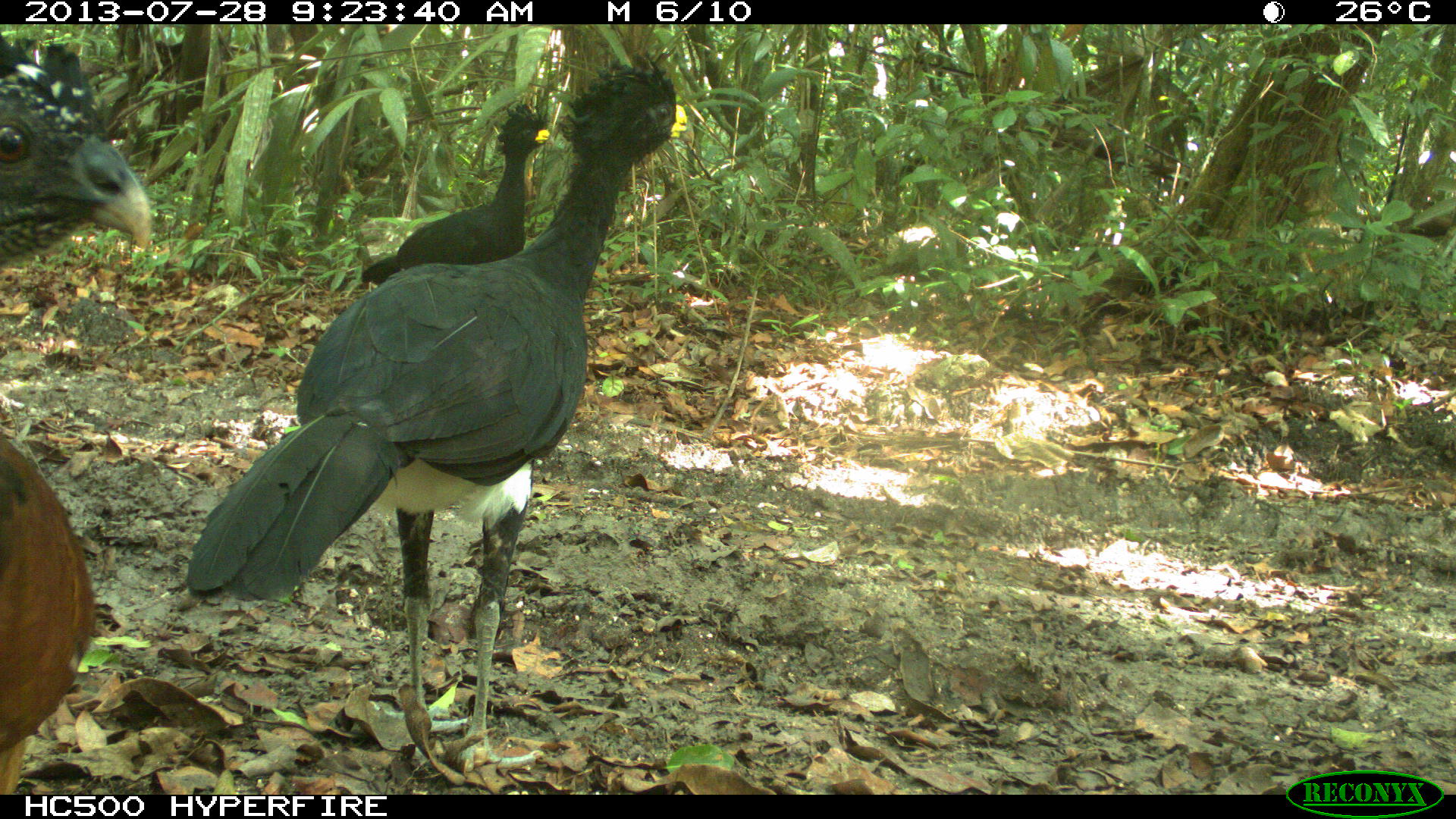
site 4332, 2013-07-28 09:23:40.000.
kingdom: Animalia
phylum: Chordata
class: Aves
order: Galliformes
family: Cracidae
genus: Crax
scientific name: Crax rubra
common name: great curassow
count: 3